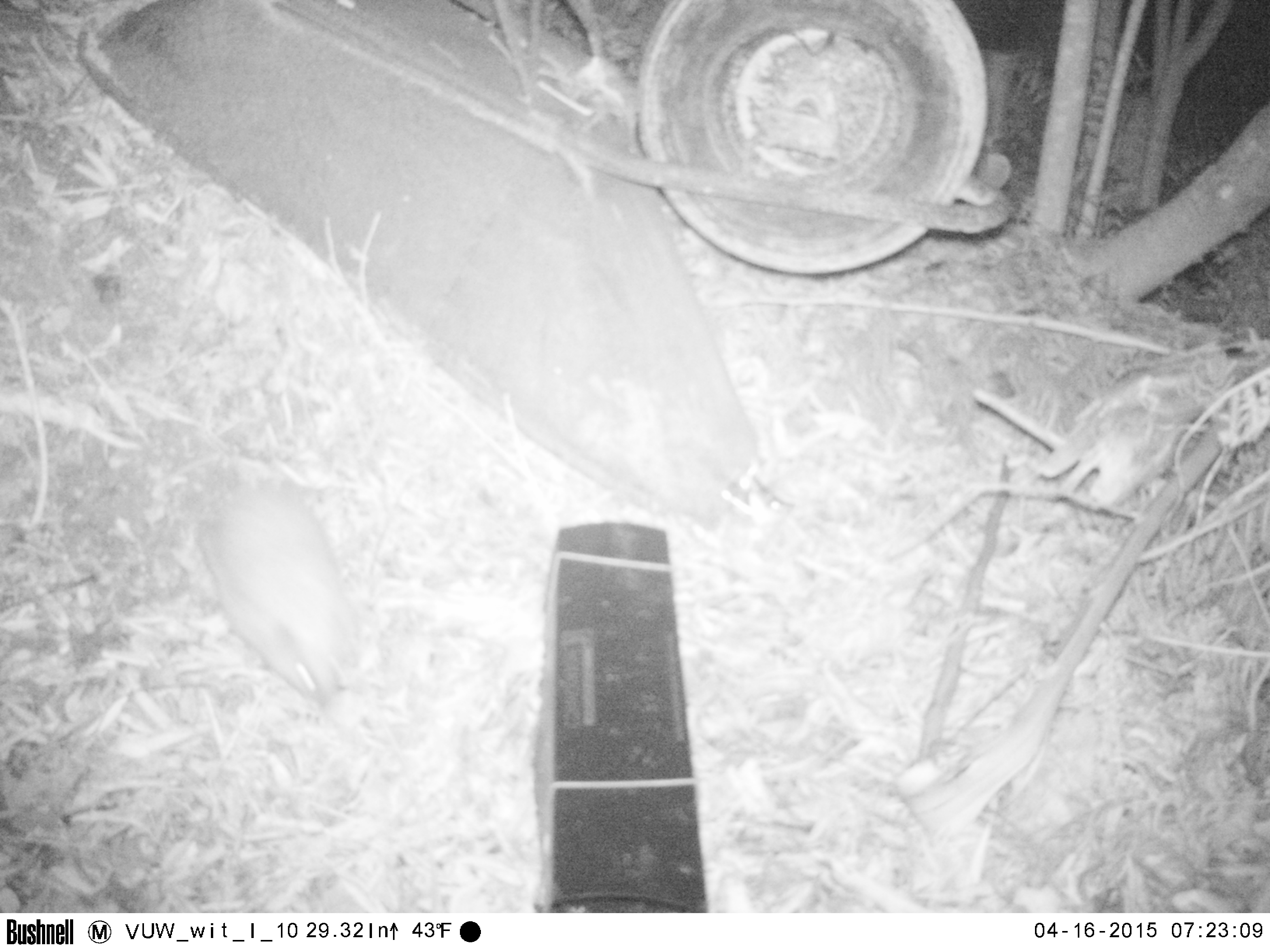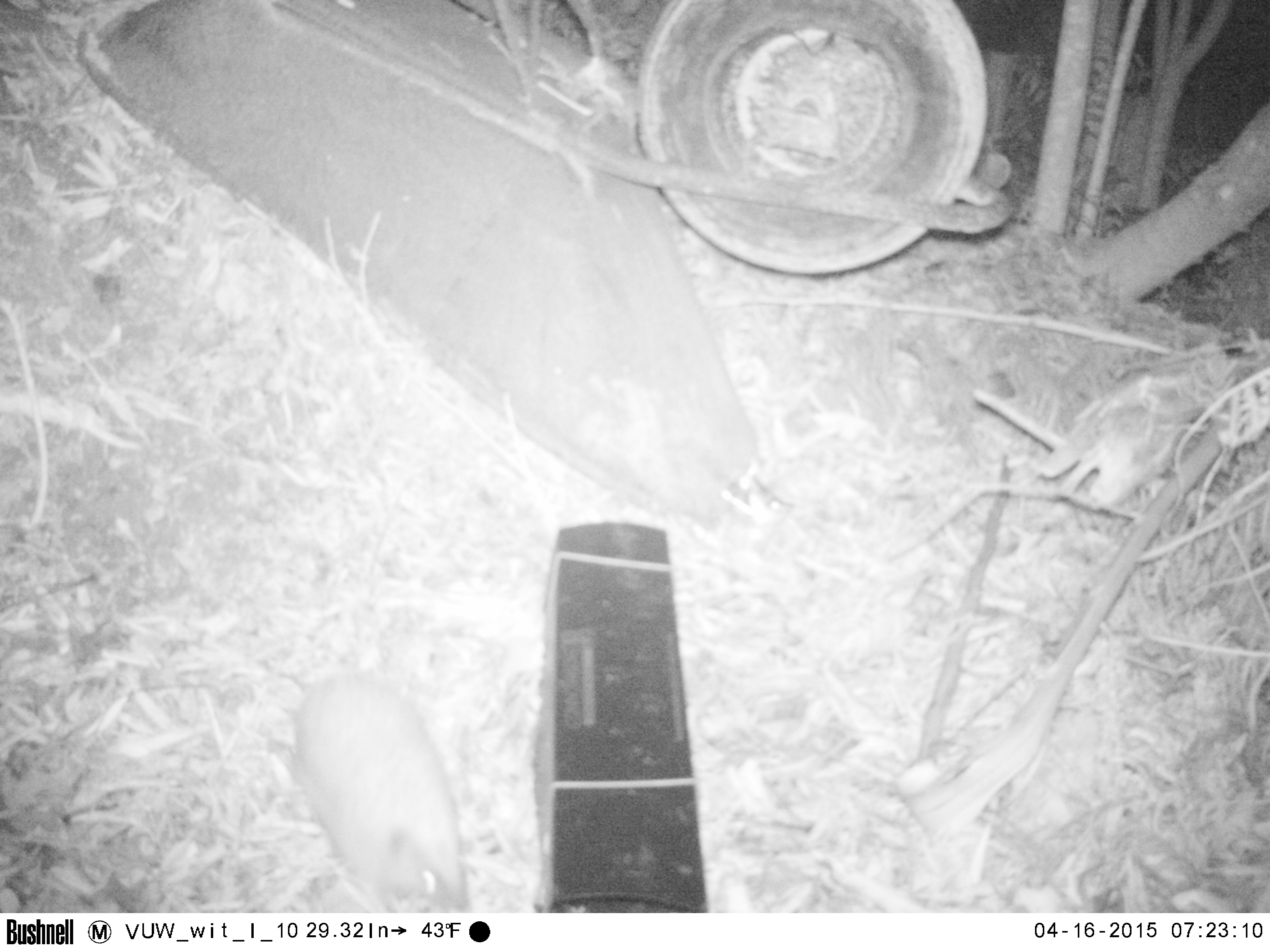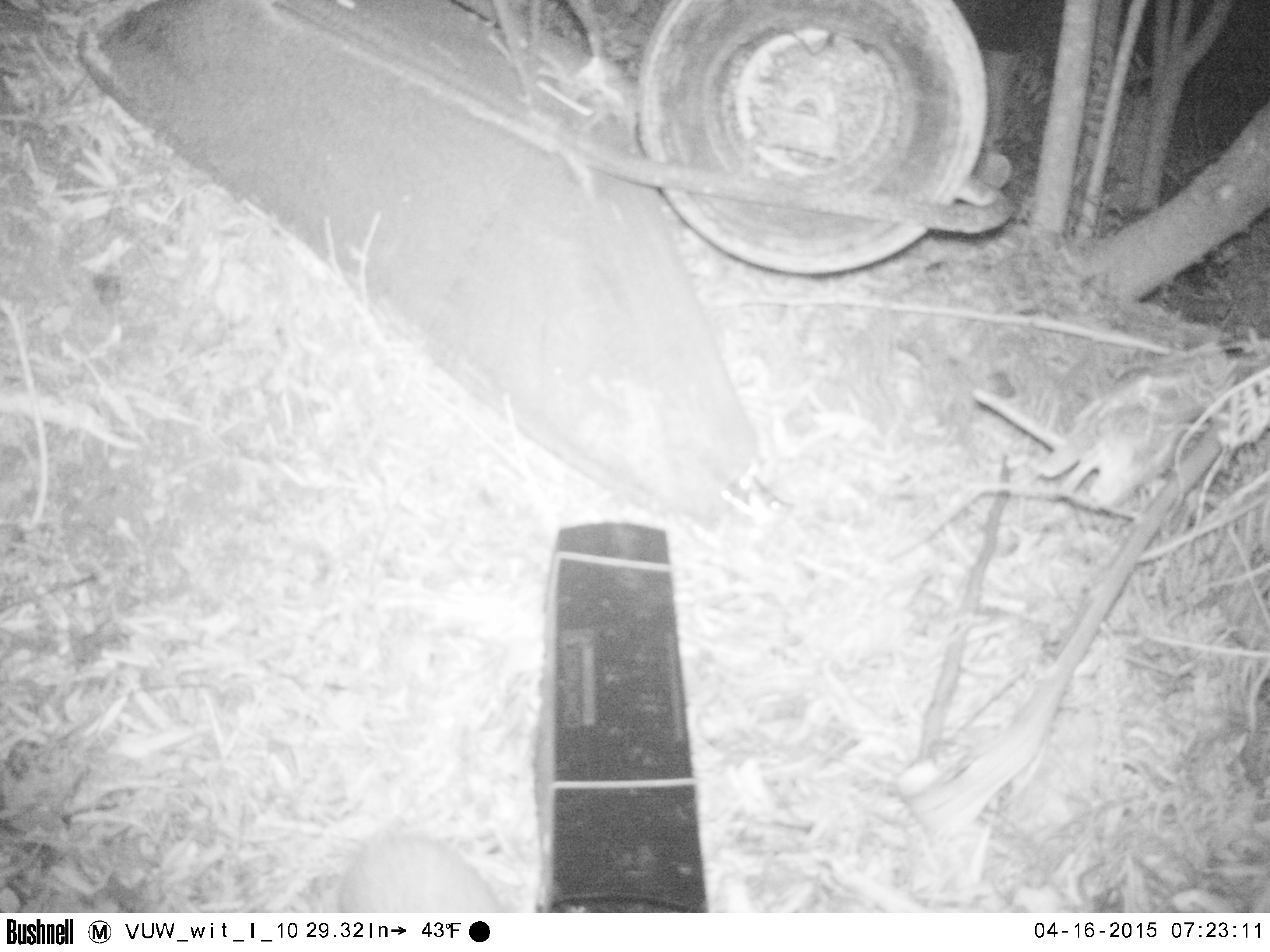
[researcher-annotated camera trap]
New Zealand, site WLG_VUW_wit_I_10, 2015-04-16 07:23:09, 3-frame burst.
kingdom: Animalia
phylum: Chordata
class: Mammalia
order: Eulipotyphla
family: Erinaceidae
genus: Erinaceus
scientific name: Erinaceus europaeus europaeus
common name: european hedgehog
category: hedgehog